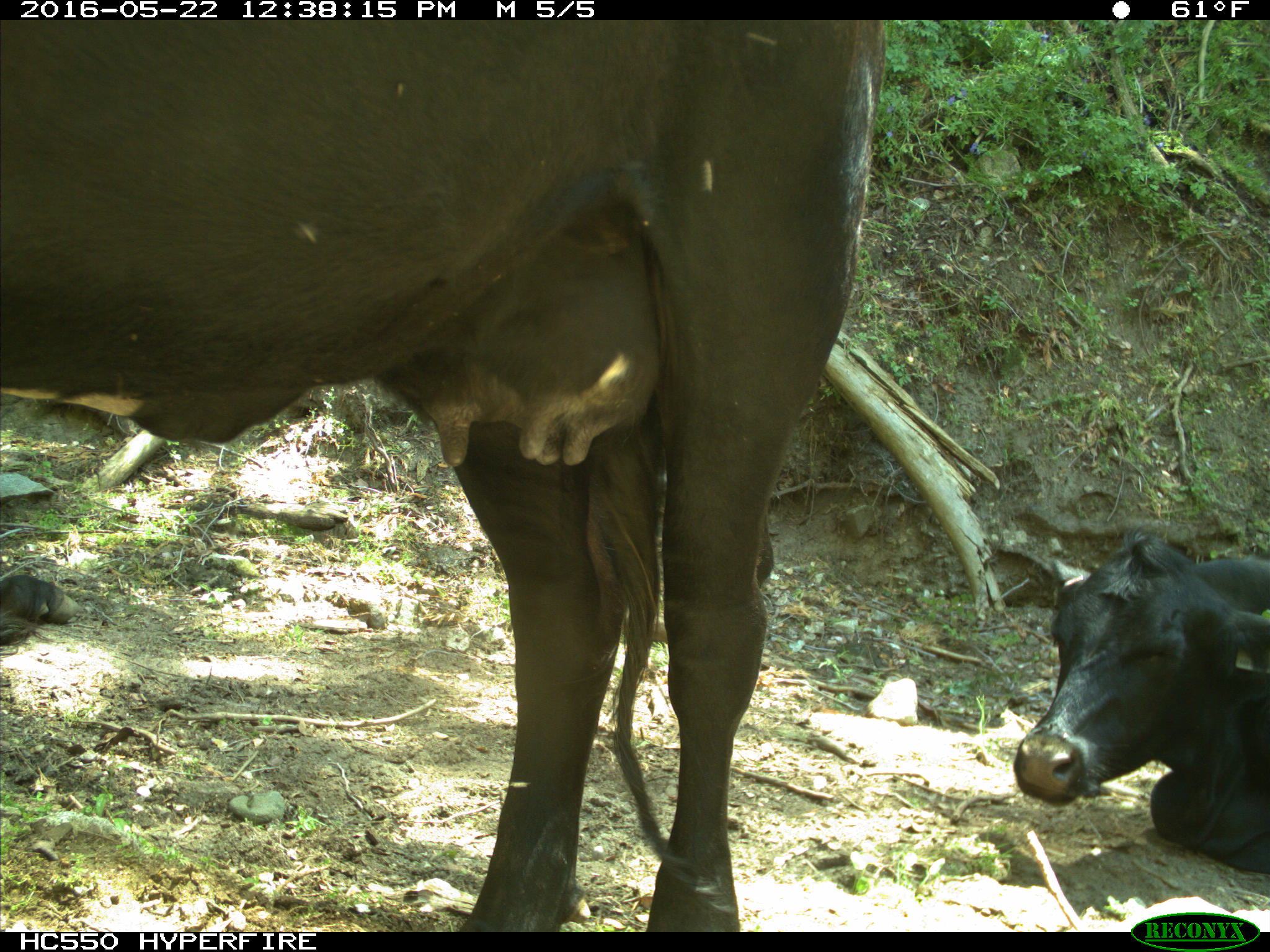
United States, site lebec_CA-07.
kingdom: Animalia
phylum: Chordata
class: Mammalia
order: Artiodactyla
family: Bovidae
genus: Bos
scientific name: Bos taurus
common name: domestic cow